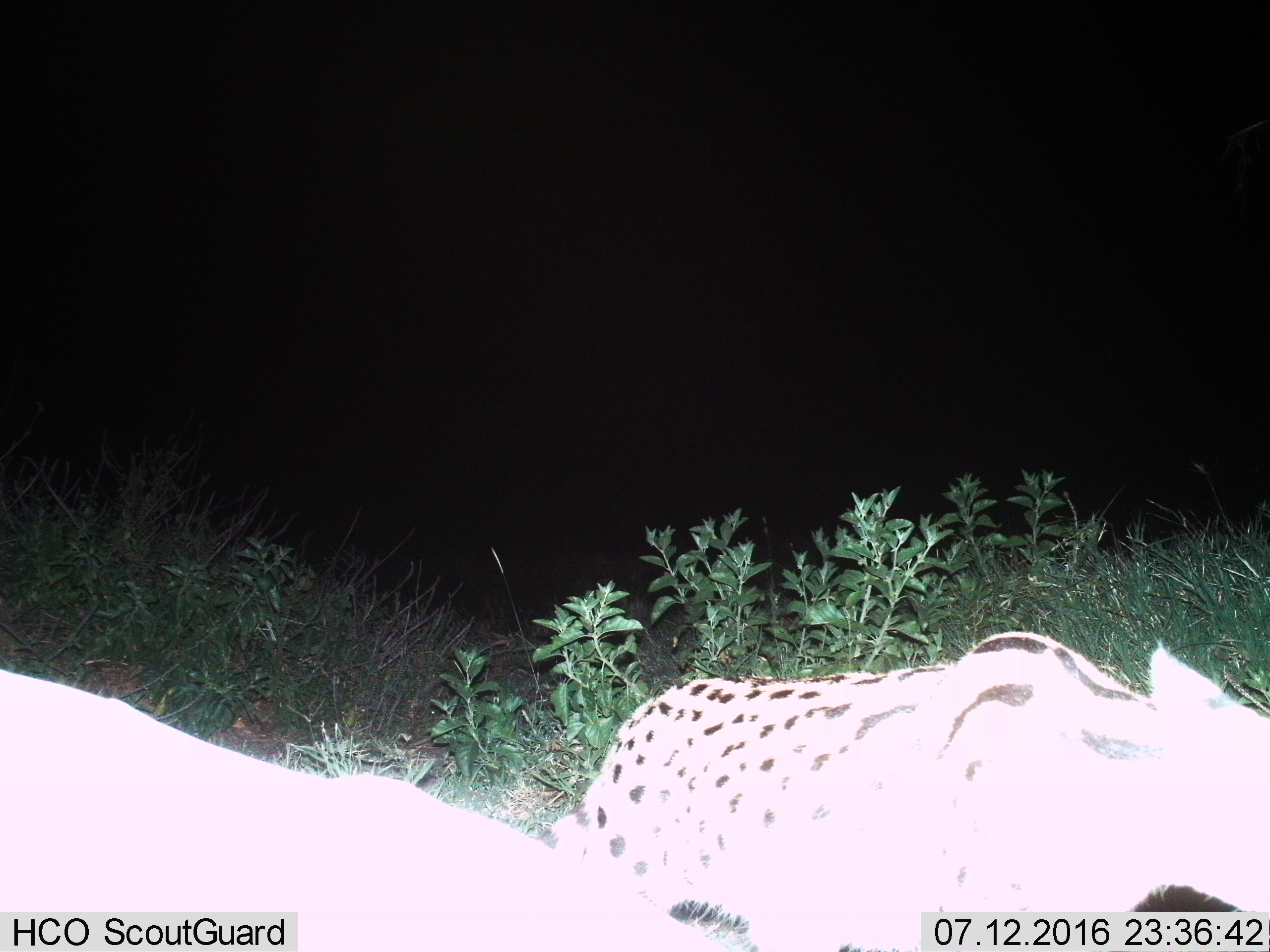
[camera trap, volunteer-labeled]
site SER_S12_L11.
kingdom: Animalia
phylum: Chordata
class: Mammalia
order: Carnivora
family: Felidae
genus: Leptailurus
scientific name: Leptailurus serval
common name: serval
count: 2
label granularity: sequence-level